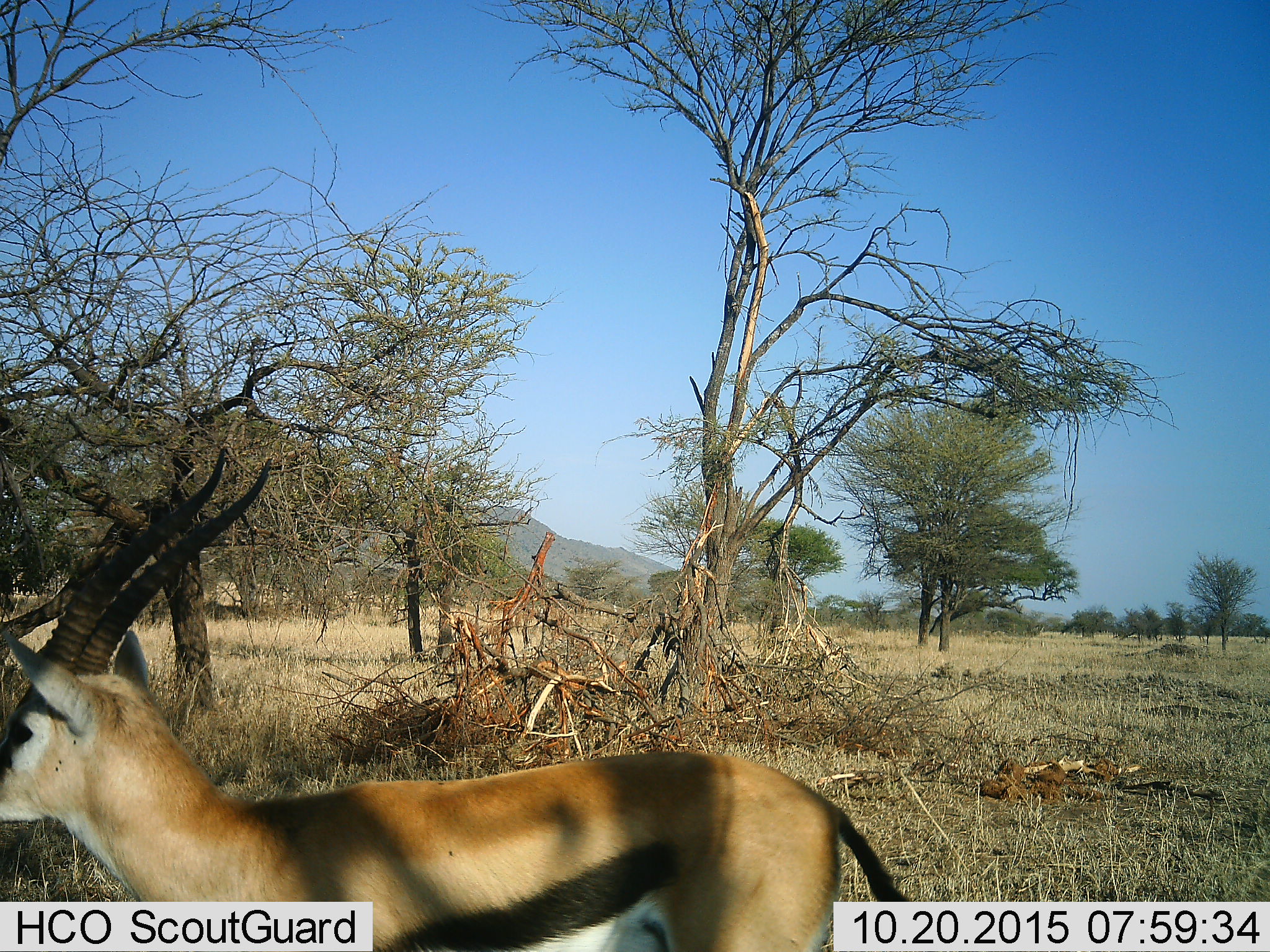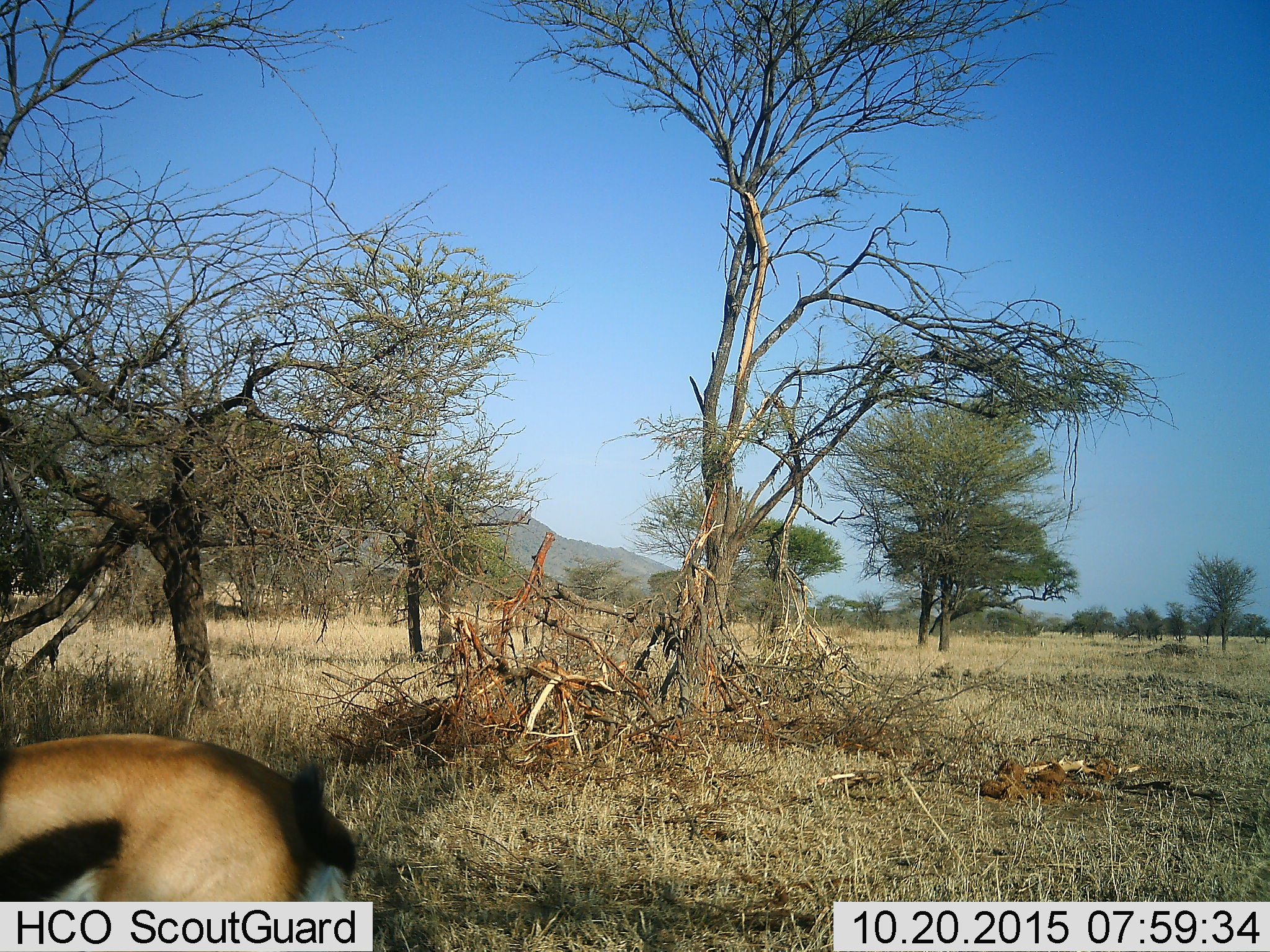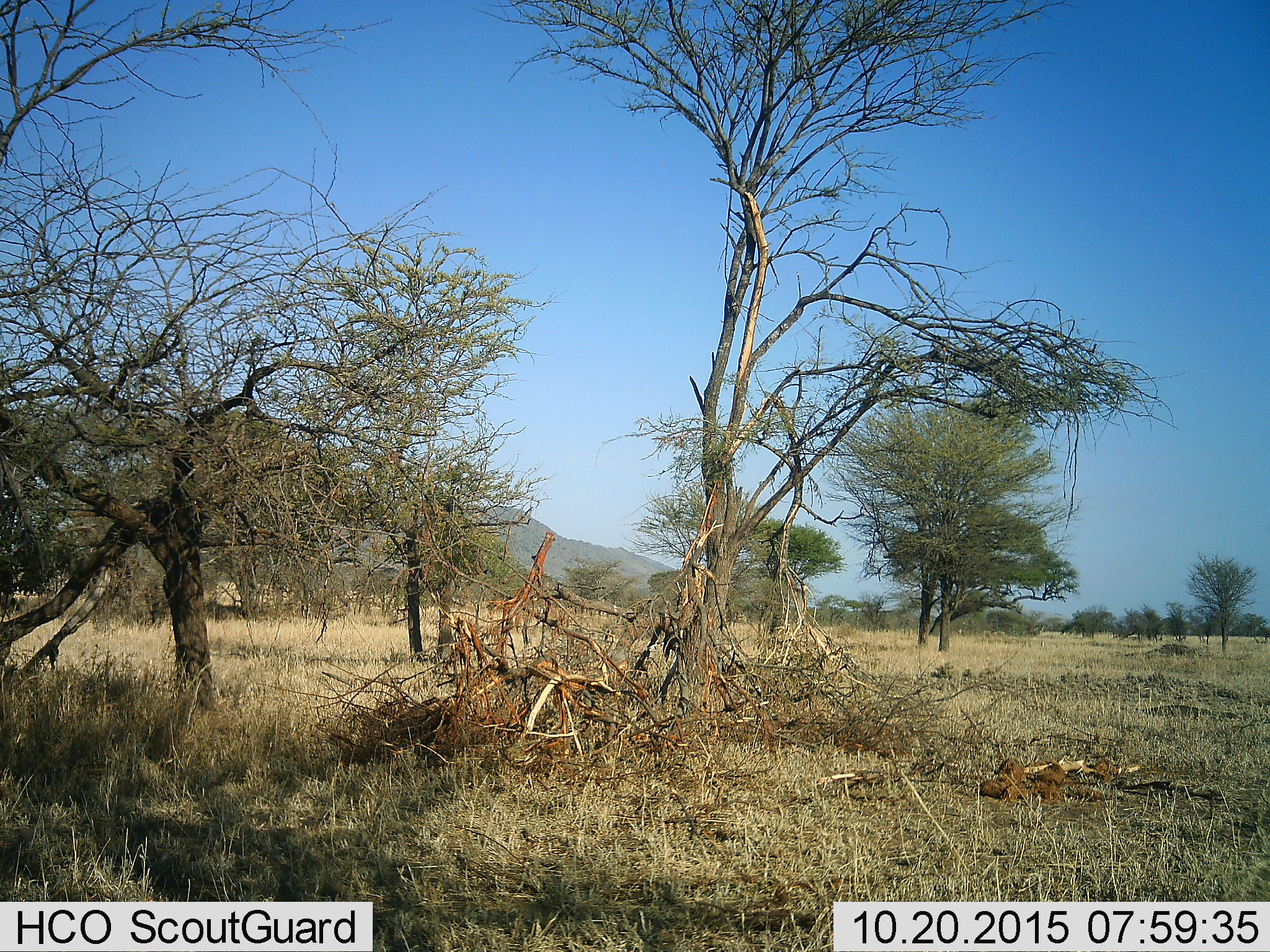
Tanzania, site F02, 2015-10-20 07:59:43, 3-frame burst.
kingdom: Animalia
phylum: Chordata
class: Mammalia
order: Artiodactyla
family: Bovidae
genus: Eudorcas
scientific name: Eudorcas thomsonii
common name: thomson's gazelle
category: gazellethomsons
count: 1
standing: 12%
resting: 0%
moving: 94%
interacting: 0%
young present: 0%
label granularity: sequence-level